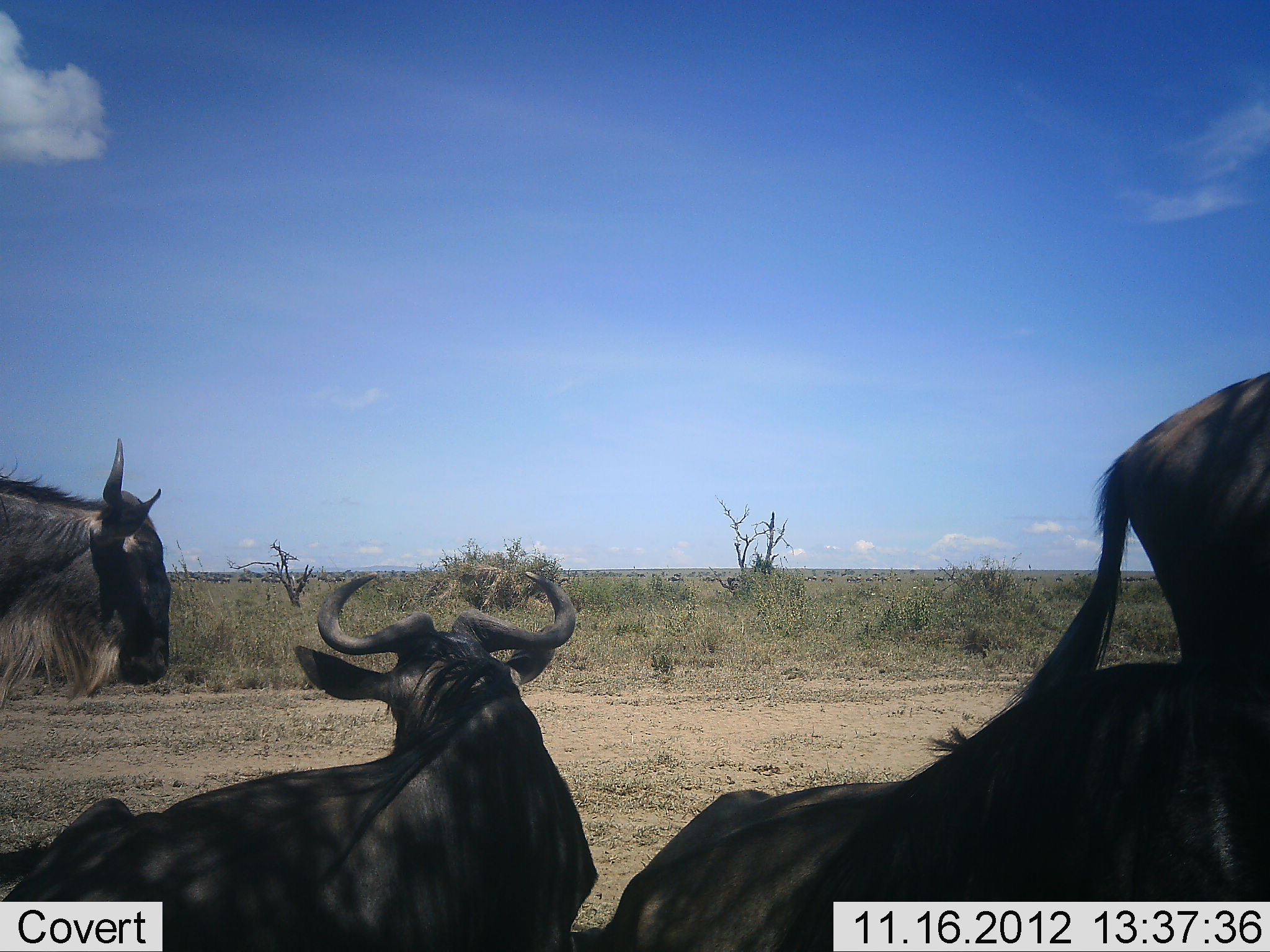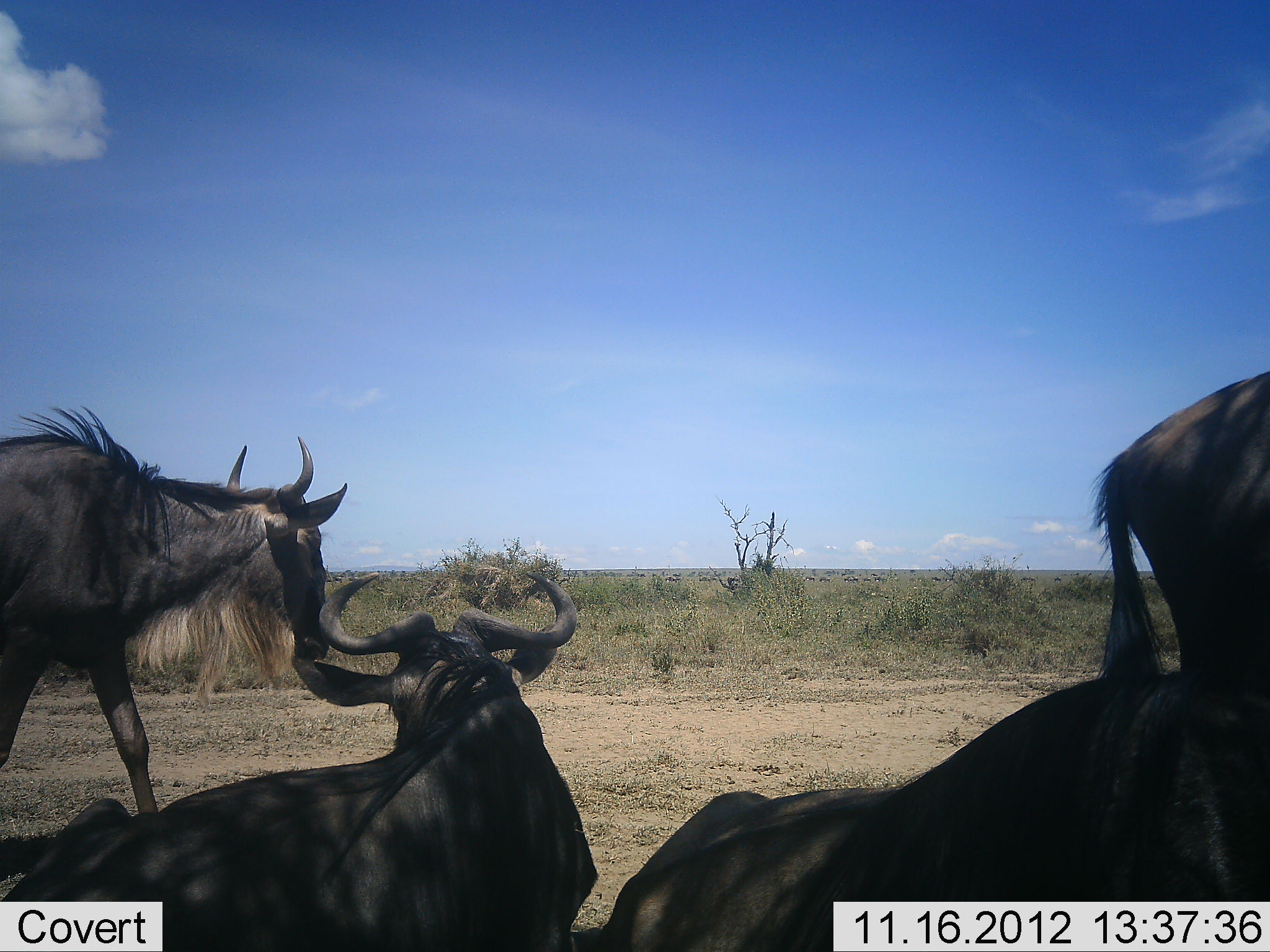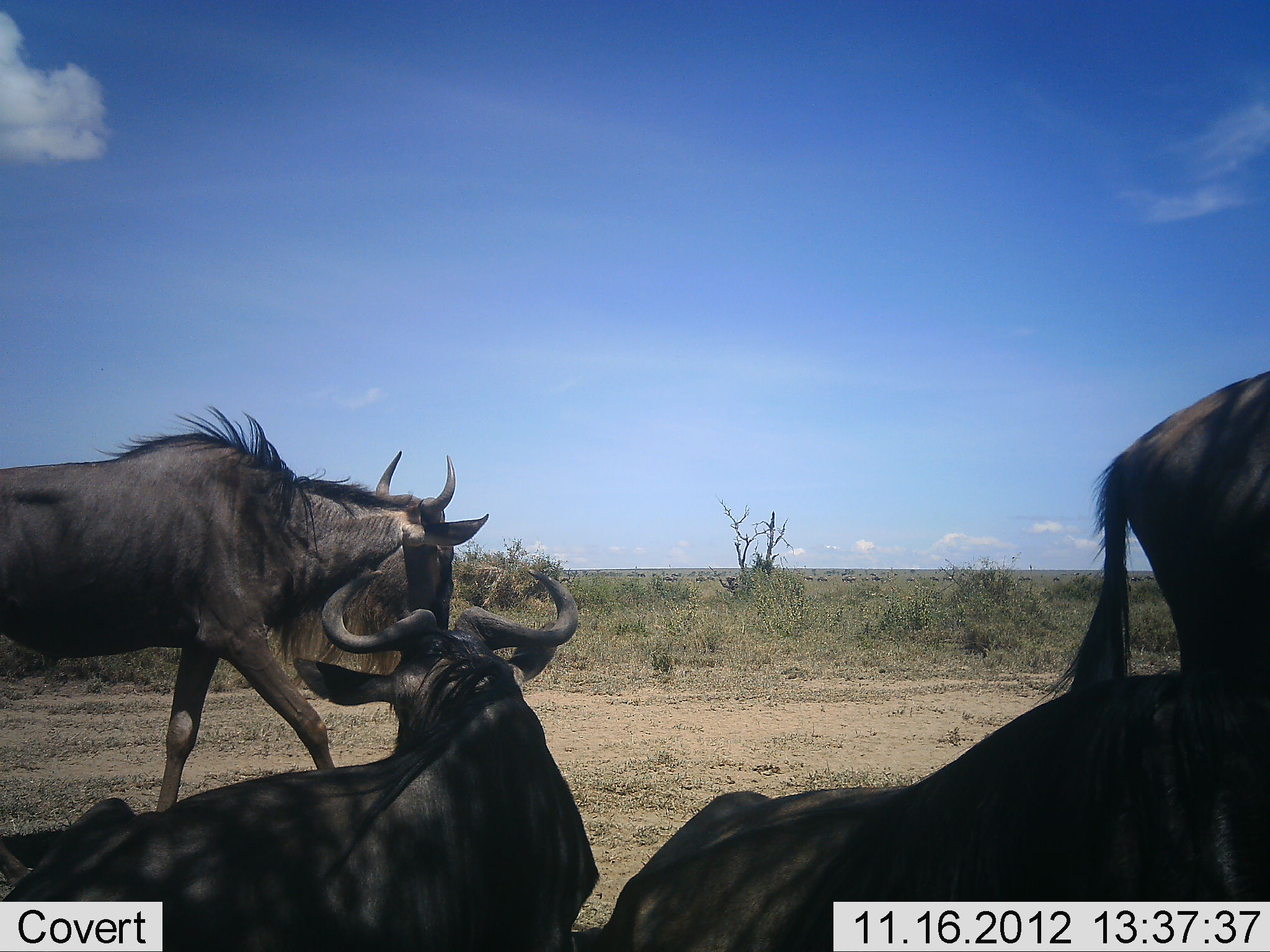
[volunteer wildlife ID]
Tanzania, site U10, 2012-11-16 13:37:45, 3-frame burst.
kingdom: Animalia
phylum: Chordata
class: Mammalia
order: Artiodactyla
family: Bovidae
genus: Connochaetes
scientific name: Connochaetes taurinus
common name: blue wildebeest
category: wildebeest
Wildebeest (blue wildebeest) (Connochaetes taurinus), count 4. Behavior (volunteer vote fractions): standing 60%, resting 90%, moving 70%, interacting 0%. Young present (vote fraction): 0%. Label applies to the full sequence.